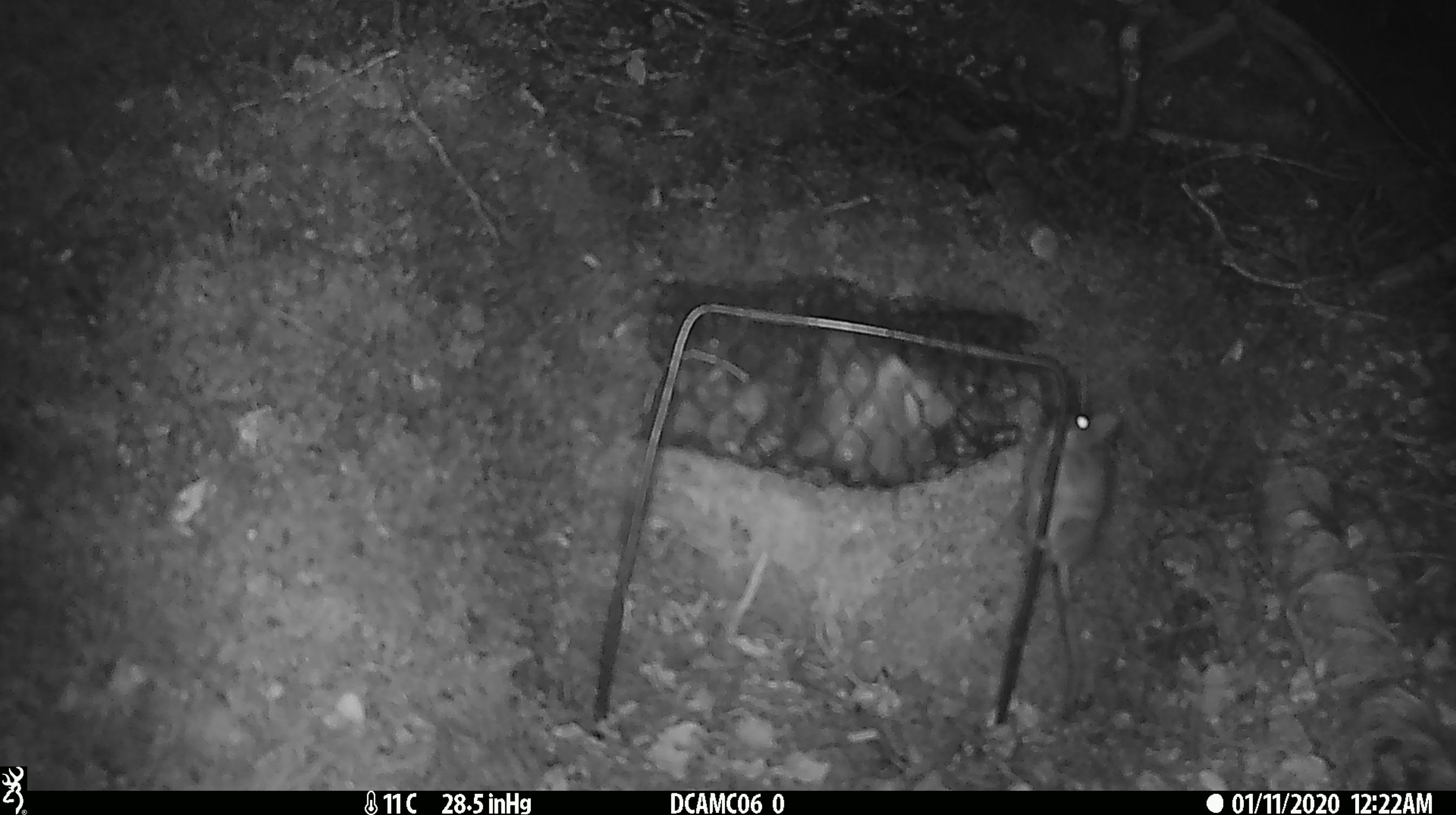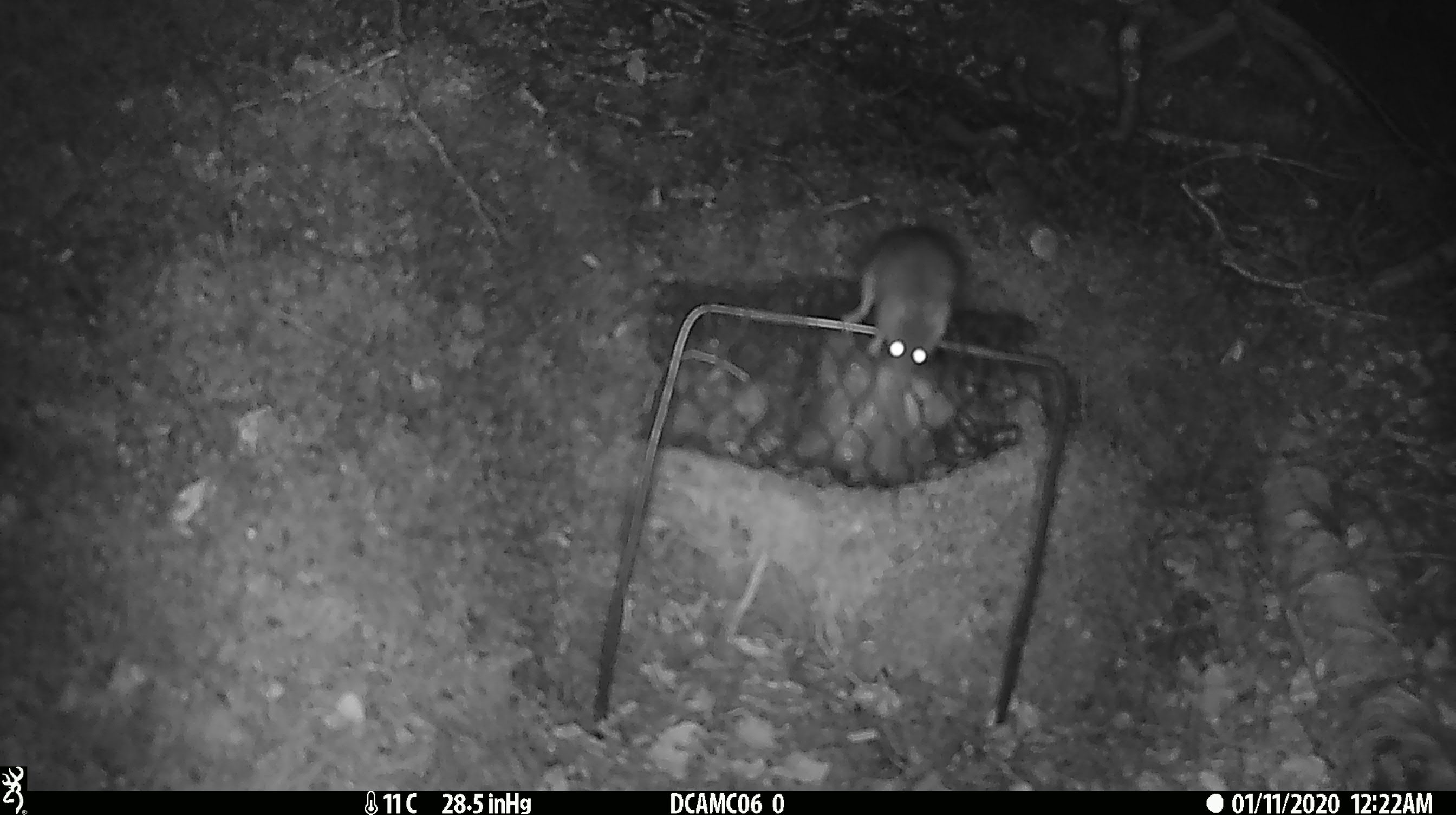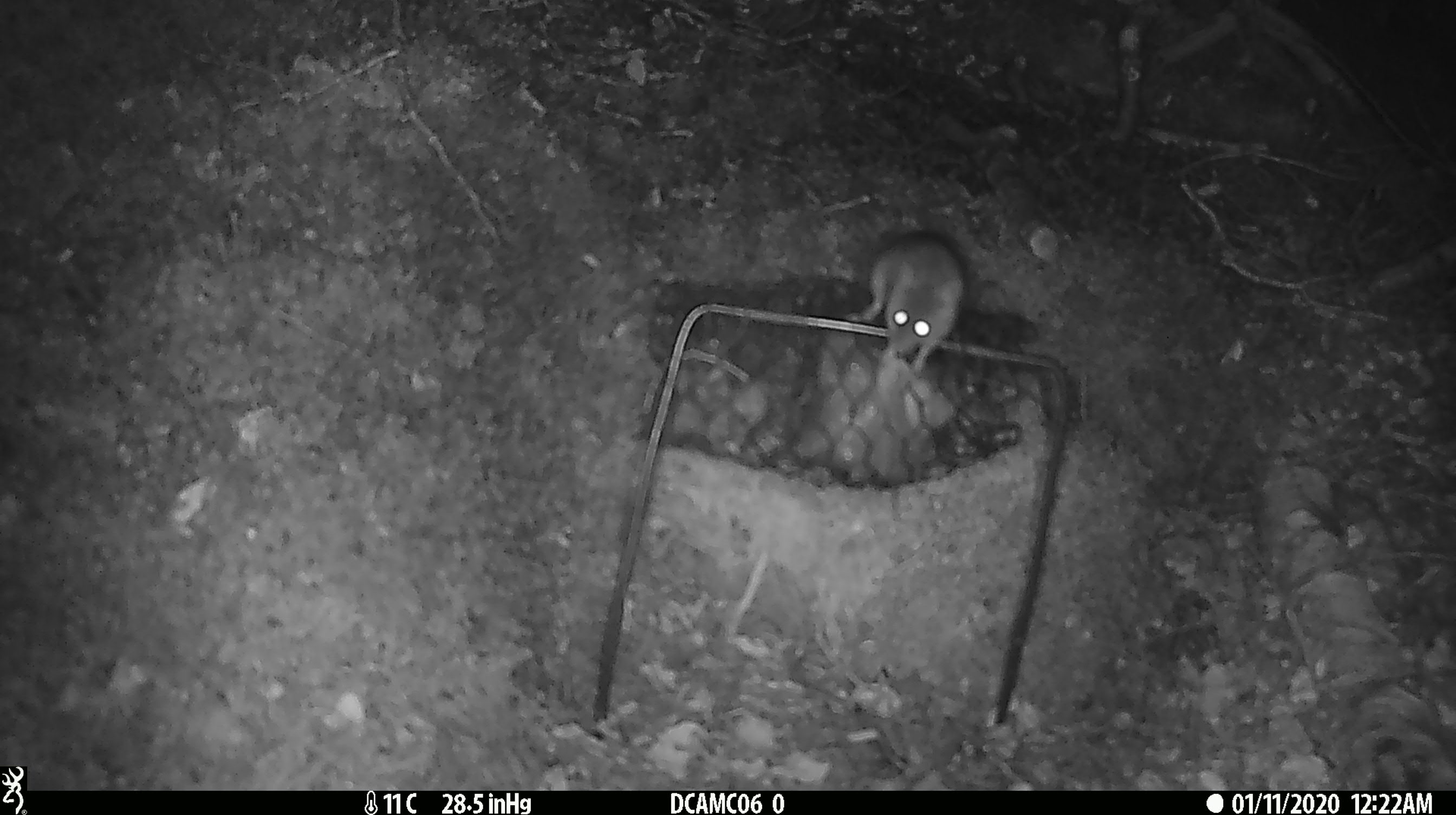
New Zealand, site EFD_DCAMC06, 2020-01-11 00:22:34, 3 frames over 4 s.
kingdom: Animalia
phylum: Chordata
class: Mammalia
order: Rodentia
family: Muridae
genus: Mus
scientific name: Mus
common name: mouse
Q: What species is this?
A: Mouse (Mus).